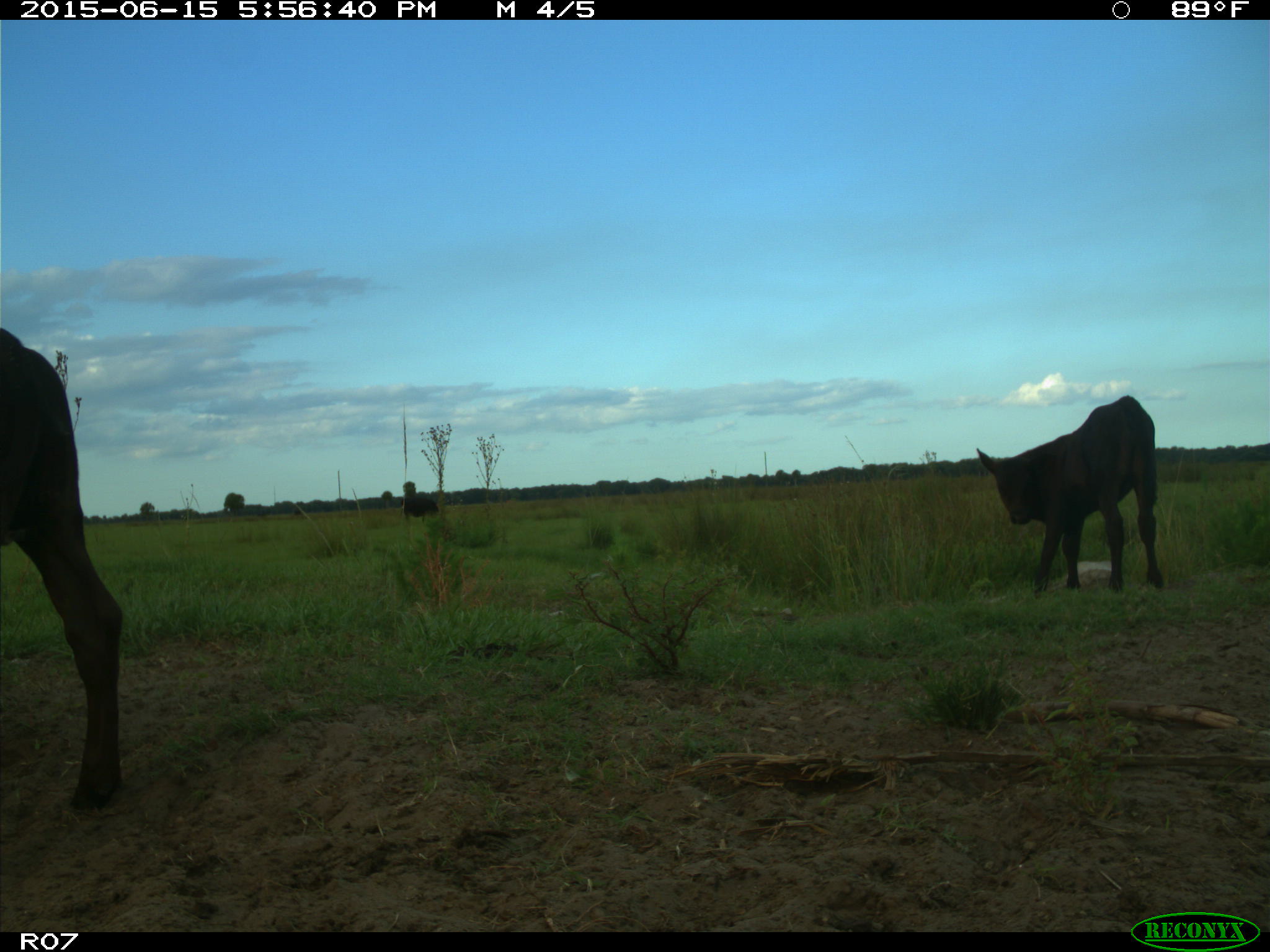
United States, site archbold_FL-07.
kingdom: Animalia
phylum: Chordata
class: Mammalia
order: Artiodactyla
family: Bovidae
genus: Bos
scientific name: Bos taurus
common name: domestic cow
Bos taurus (domestic cow).